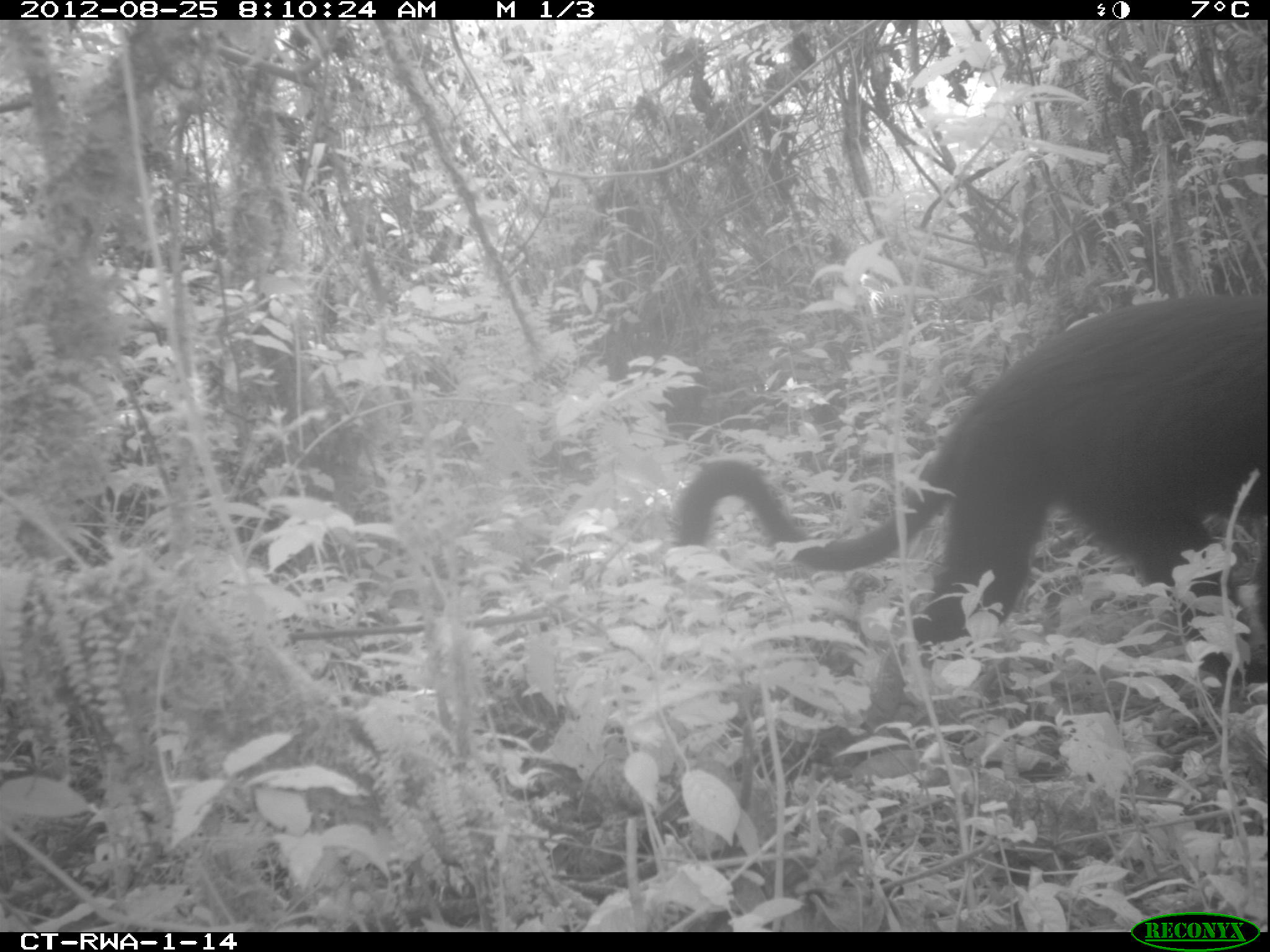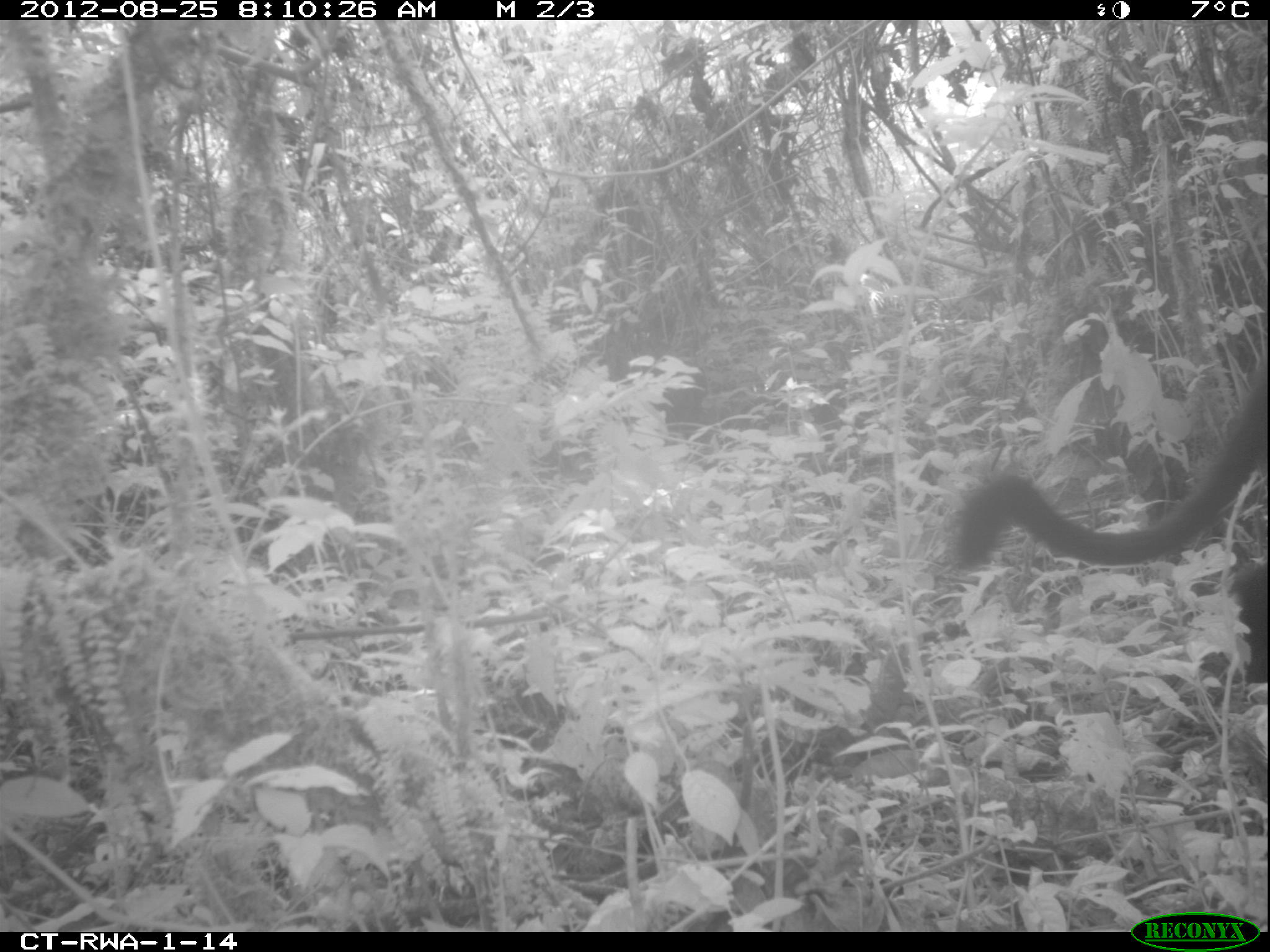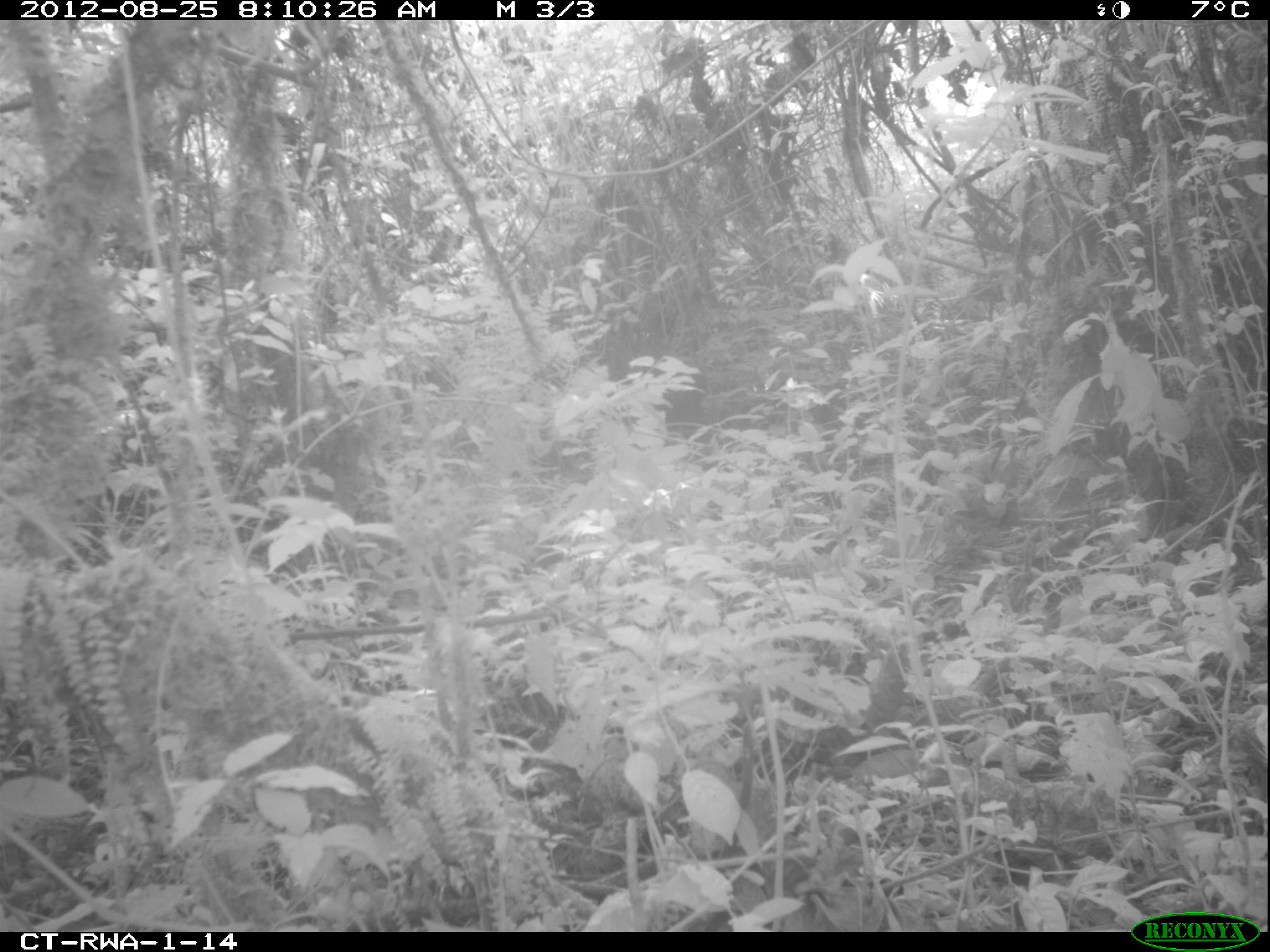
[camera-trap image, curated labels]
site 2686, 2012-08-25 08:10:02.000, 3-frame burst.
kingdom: Animalia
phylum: Chordata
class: Mammalia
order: Primates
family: Cercopithecidae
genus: Allochrocebus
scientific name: Allochrocebus lhoesti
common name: l'hoest's monkey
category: cercopithecus lhoesti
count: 1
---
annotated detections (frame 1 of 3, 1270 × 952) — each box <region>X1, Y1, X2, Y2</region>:
cercopithecus lhoesti: <region>668, 292, 1268, 659</region>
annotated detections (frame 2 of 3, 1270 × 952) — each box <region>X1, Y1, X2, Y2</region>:
cercopithecus lhoesti: <region>951, 359, 1265, 687</region>